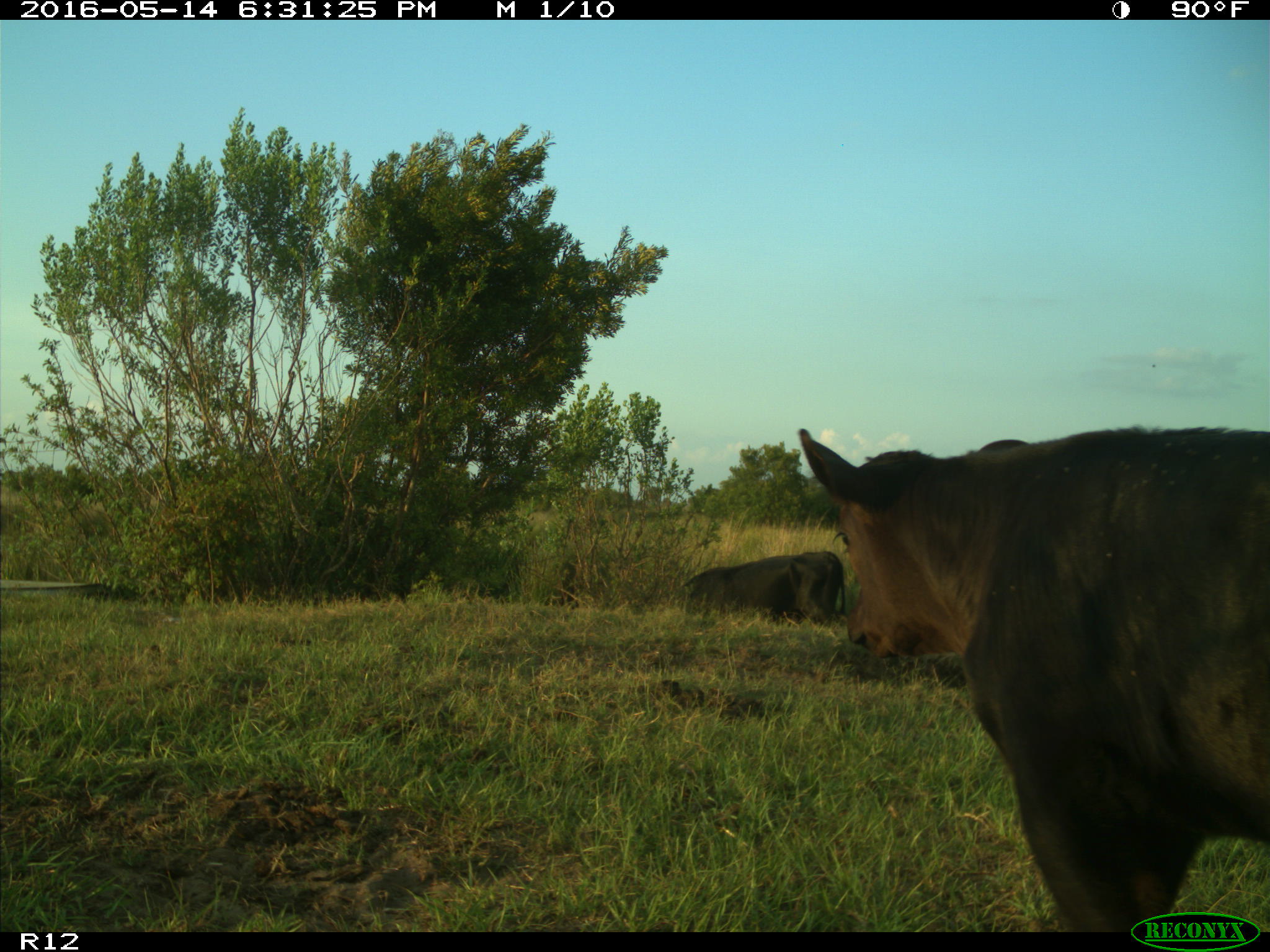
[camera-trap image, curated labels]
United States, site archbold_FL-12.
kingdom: Animalia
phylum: Chordata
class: Mammalia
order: Artiodactyla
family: Bovidae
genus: Bos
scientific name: Bos taurus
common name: domestic cow